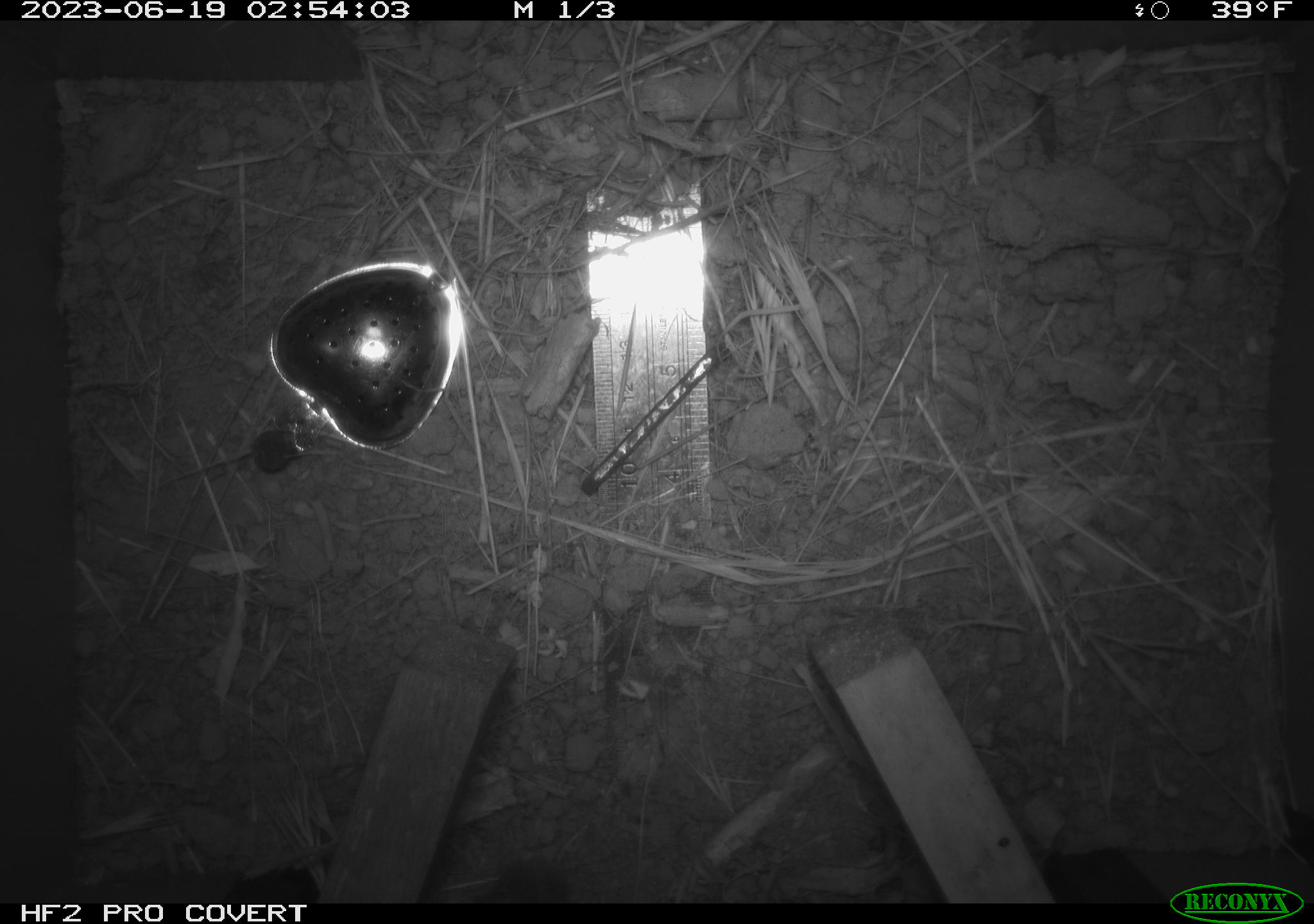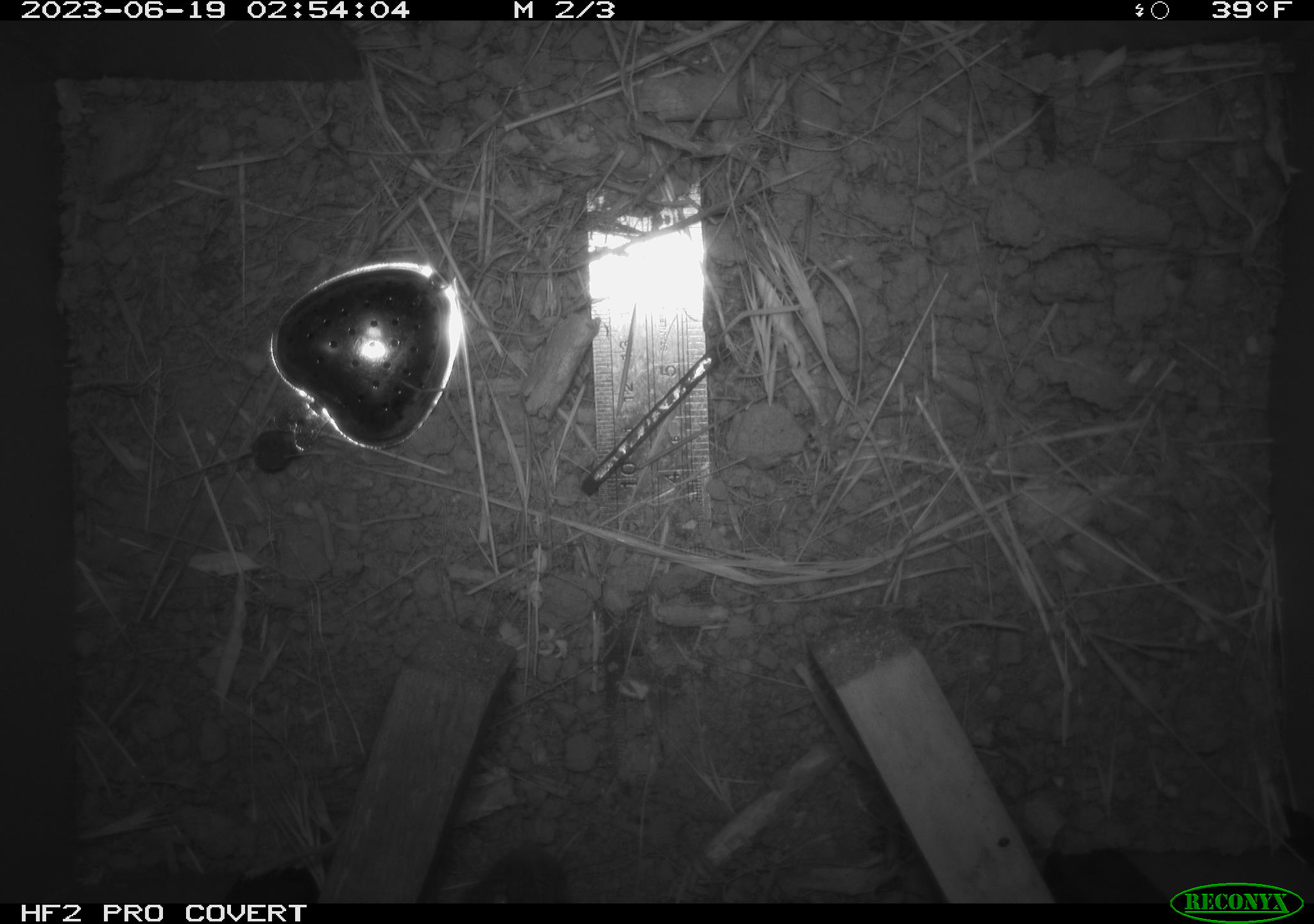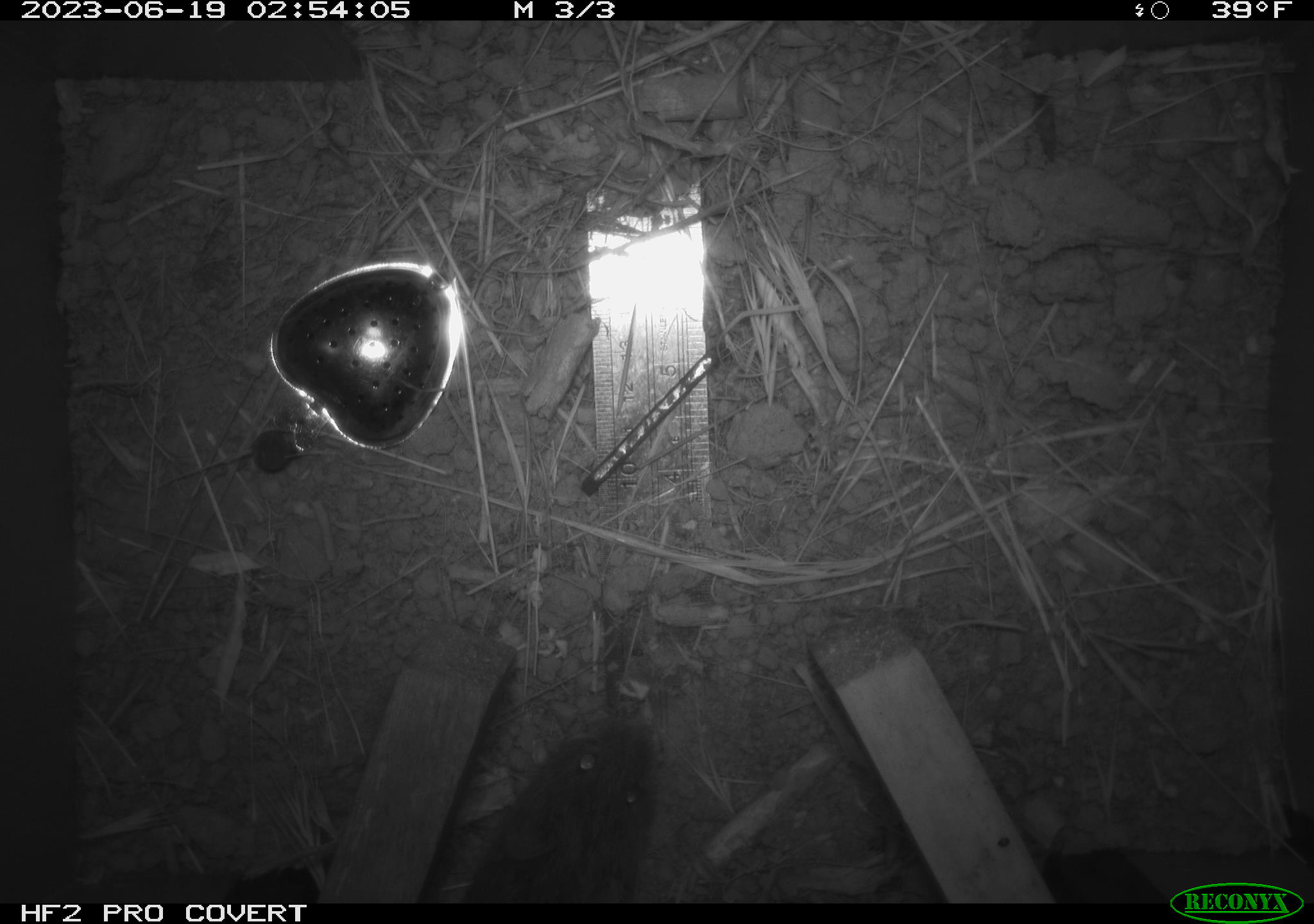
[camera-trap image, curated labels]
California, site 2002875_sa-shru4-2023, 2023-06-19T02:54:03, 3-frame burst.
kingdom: Animalia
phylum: Chordata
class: Mammalia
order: Rodentia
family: Cricetidae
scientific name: Arvicolinae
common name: voles, lemmings, and muskrats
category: arvicolinae subfamily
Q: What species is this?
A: Arvicolinae subfamily (voles, lemmings, and muskrats) (Arvicolinae).